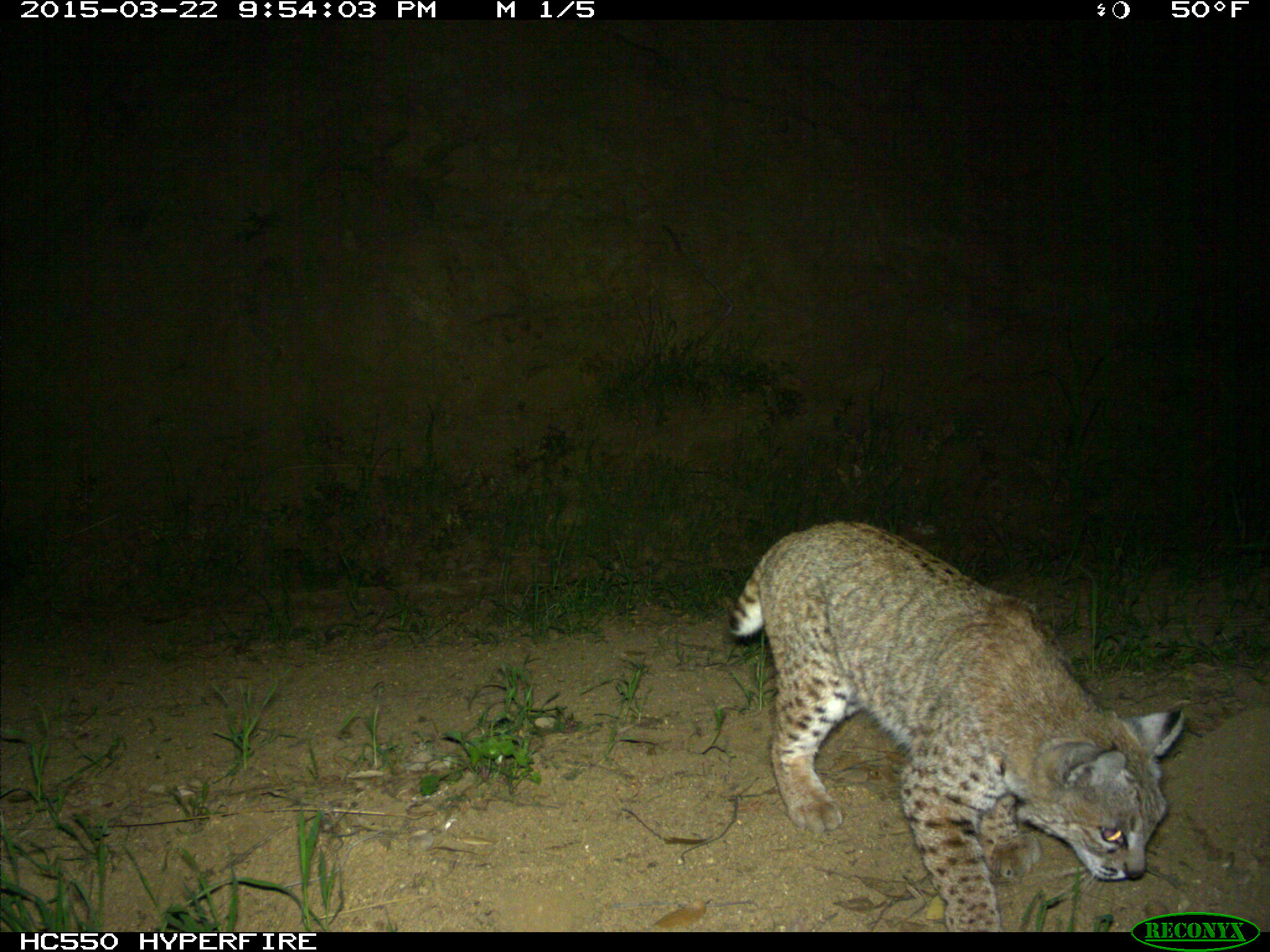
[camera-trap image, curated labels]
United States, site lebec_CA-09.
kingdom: Animalia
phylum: Chordata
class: Mammalia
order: Carnivora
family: Felidae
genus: Lynx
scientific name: Lynx rufus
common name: bobcat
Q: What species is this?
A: Lynx rufus (bobcat).